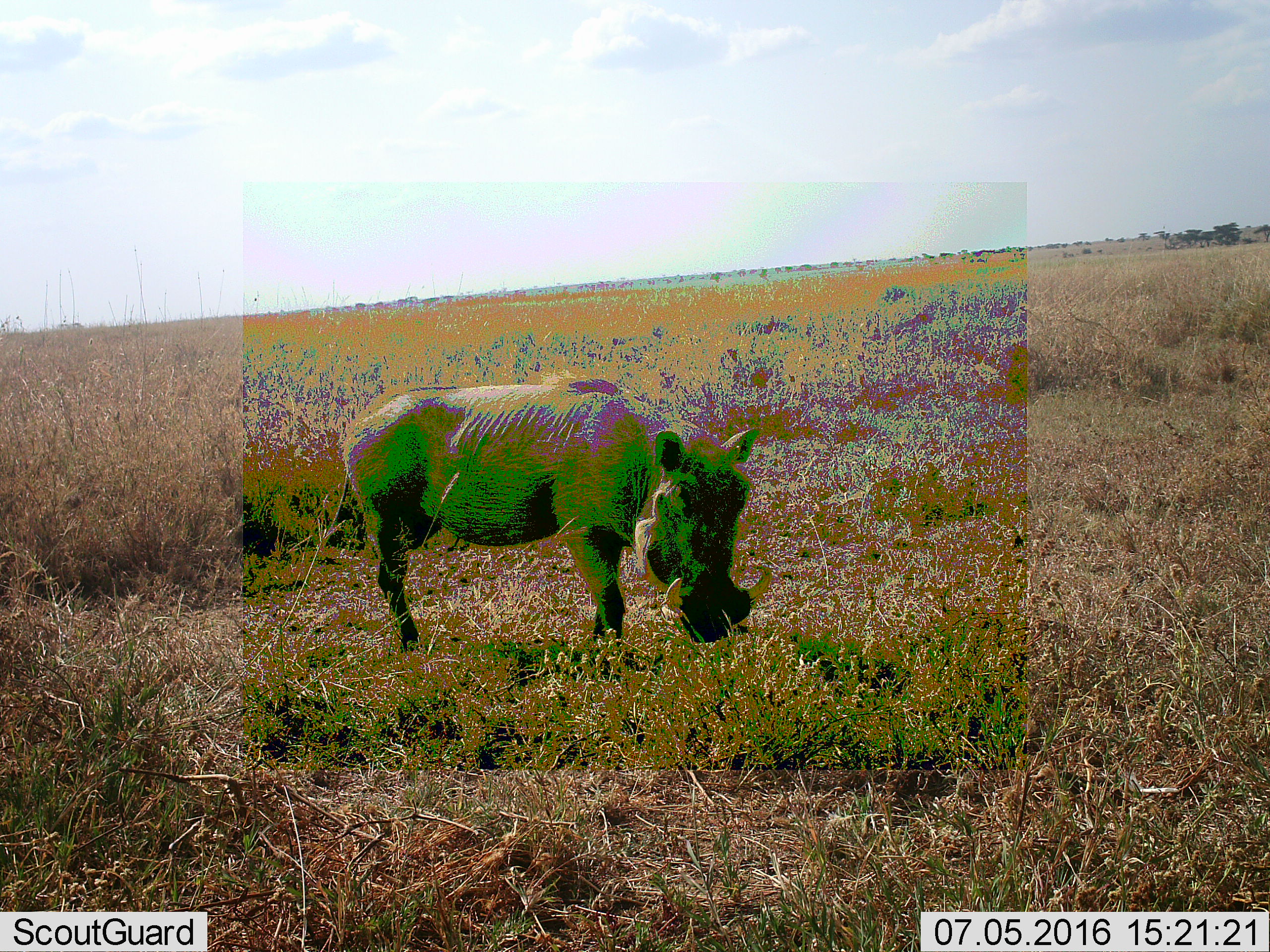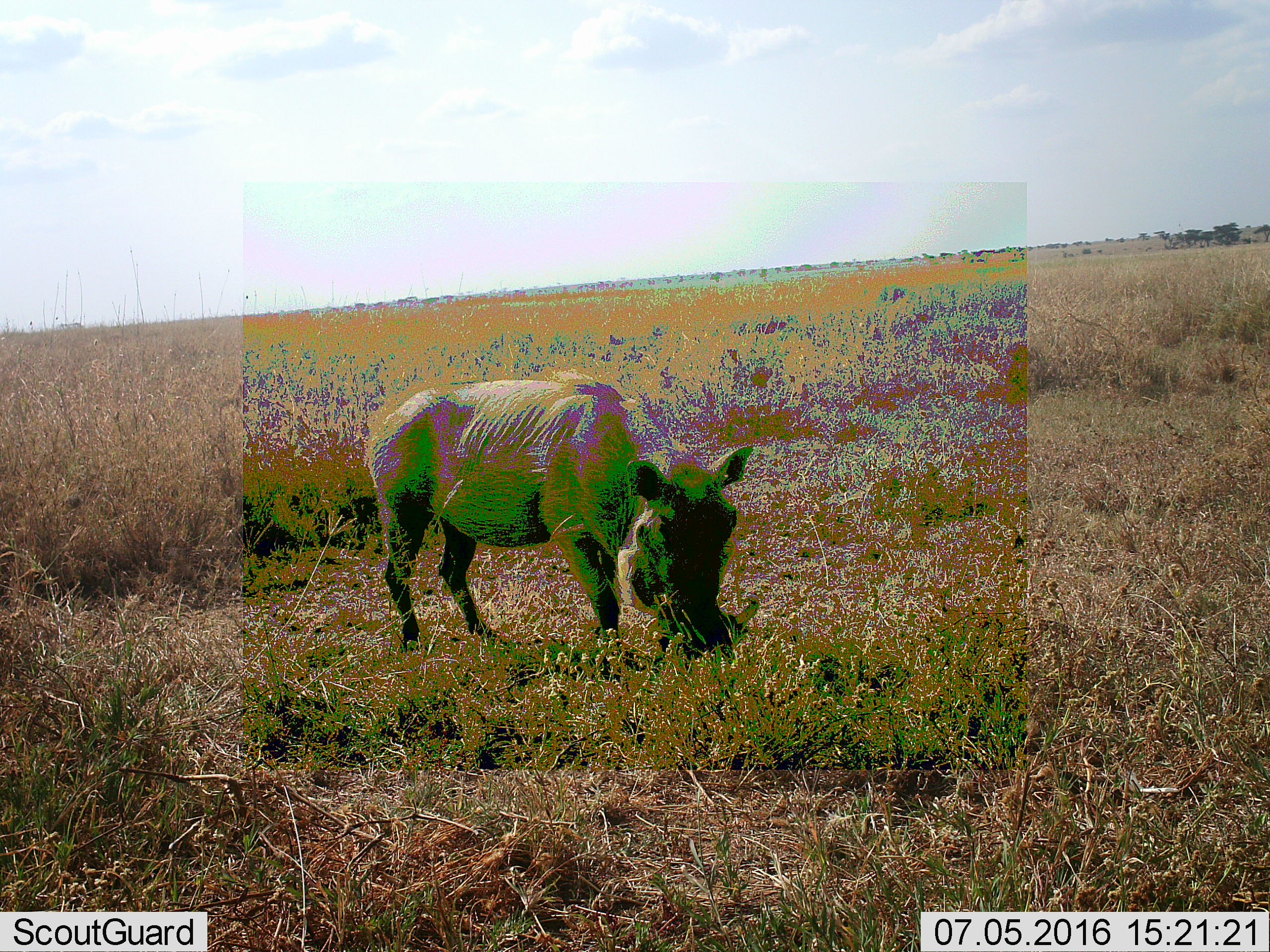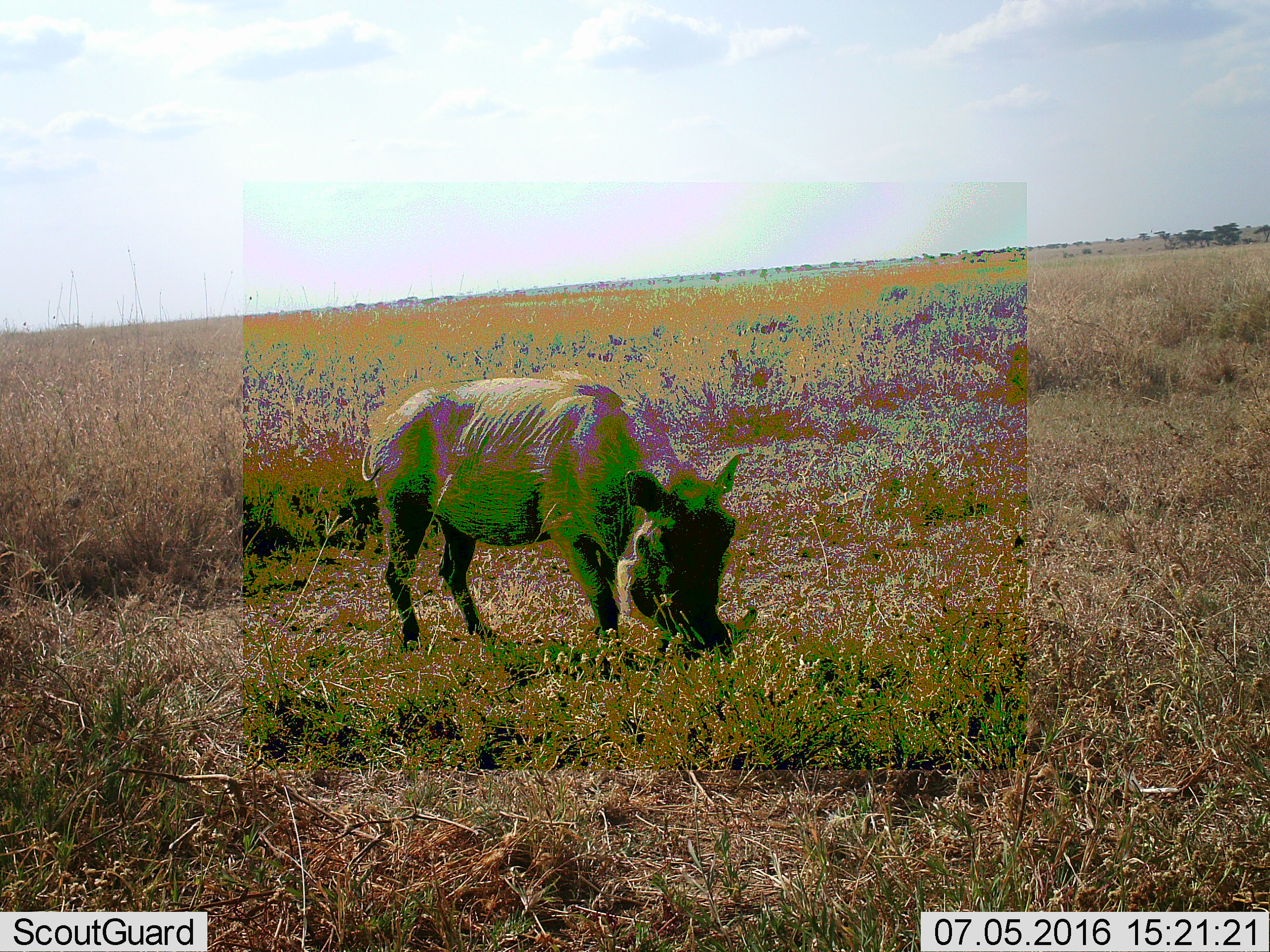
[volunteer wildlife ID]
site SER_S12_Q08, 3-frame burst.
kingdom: Animalia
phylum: Chordata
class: Mammalia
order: Artiodactyla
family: Suidae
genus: Phacochoerus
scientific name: Phacochoerus africanus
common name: warthog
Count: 1.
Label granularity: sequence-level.